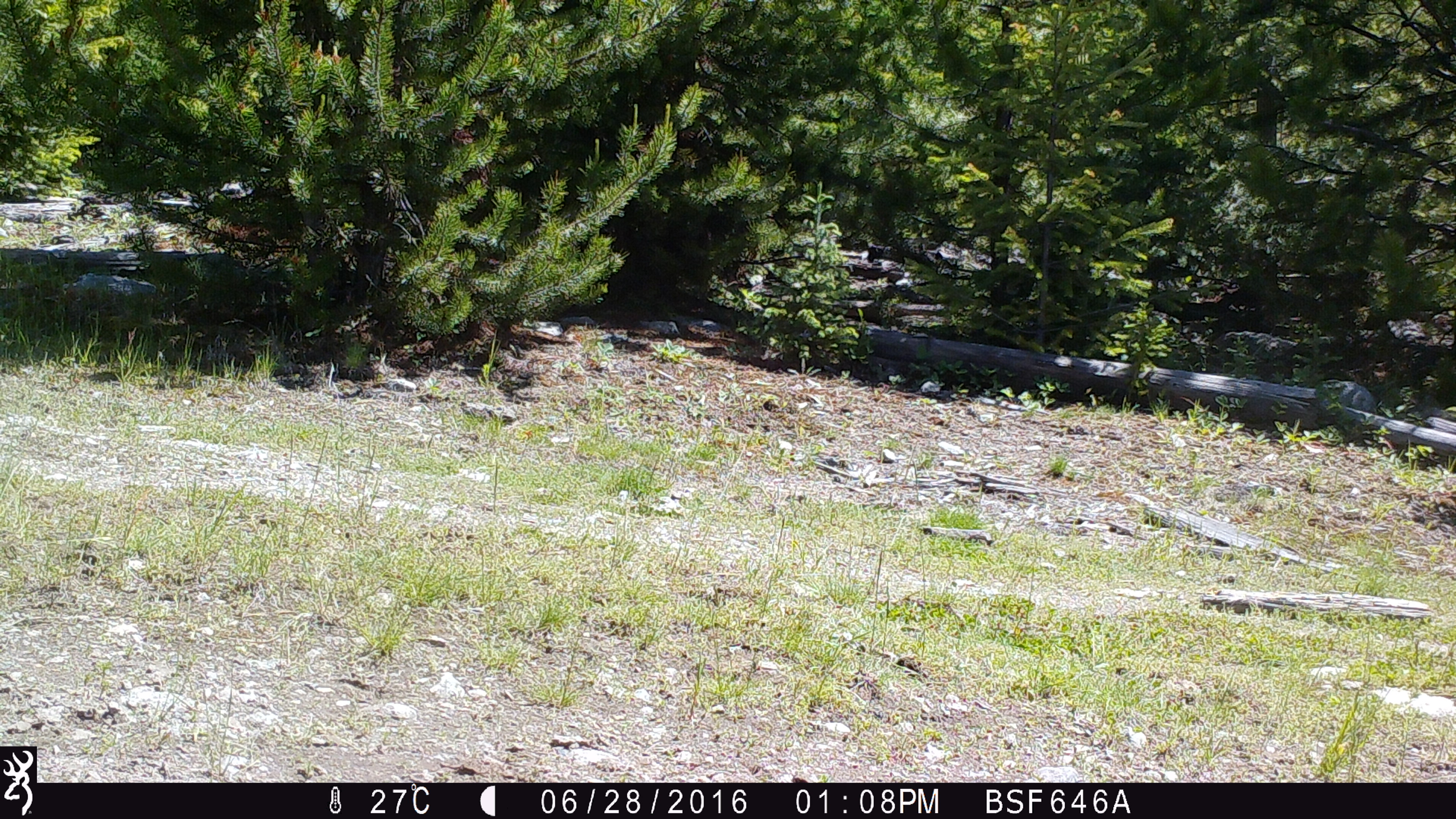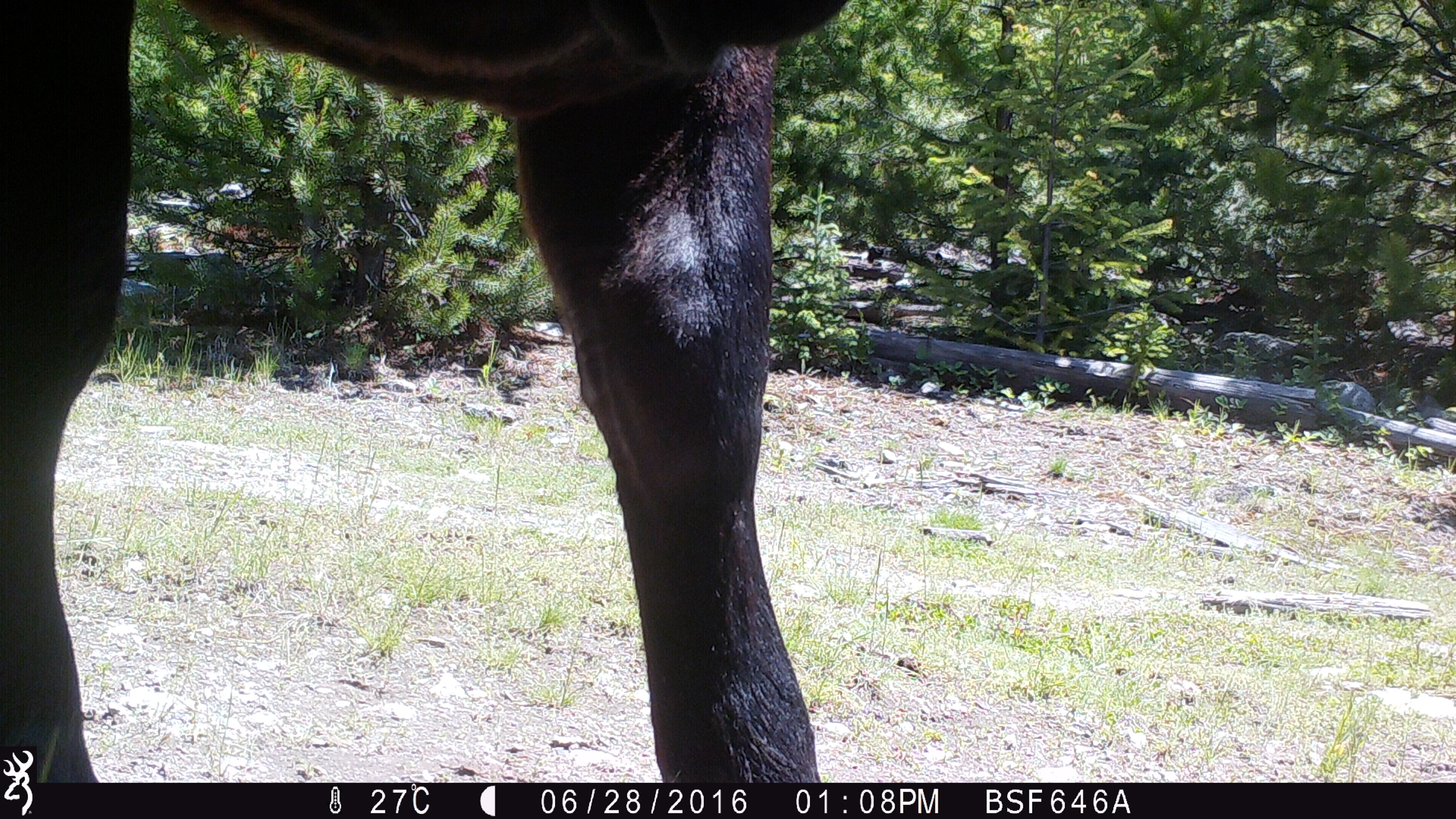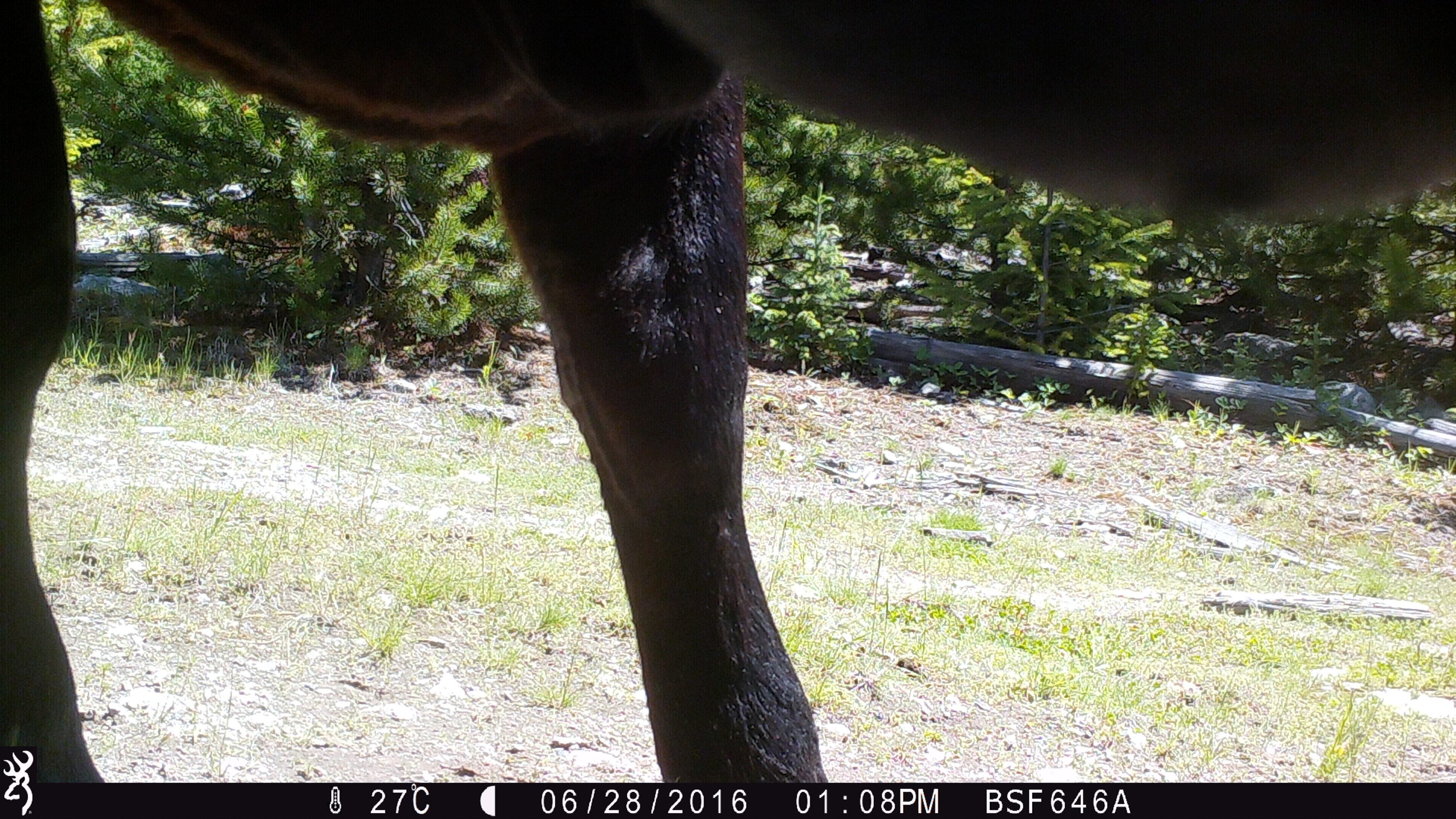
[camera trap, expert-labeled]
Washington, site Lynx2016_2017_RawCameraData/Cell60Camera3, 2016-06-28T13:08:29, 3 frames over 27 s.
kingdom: Animalia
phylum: Chordata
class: Mammalia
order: Artiodactyla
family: Bovidae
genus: Bos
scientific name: Bos taurus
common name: domestic cattle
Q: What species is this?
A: Domestic cattle (Bos taurus).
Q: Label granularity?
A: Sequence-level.